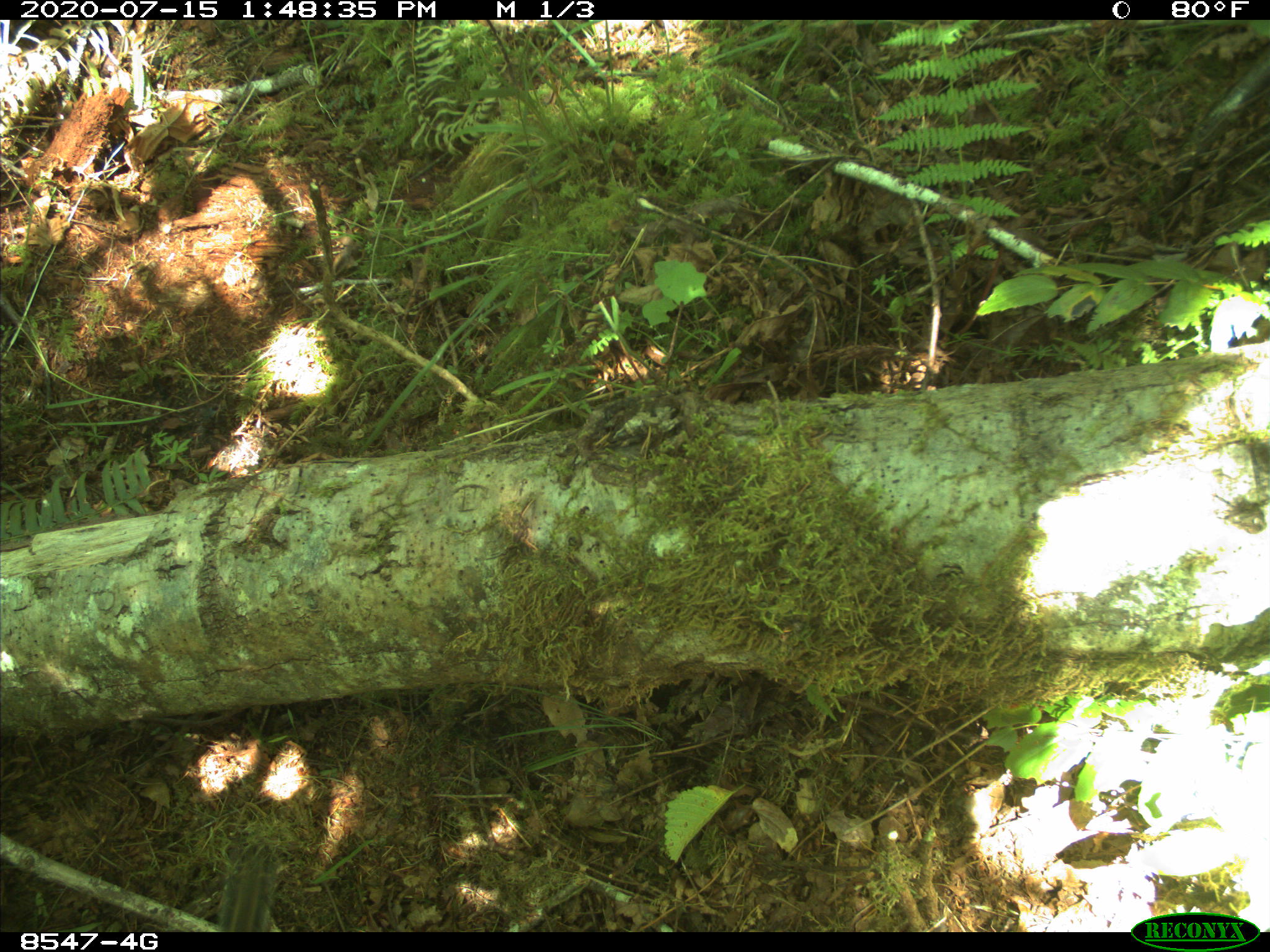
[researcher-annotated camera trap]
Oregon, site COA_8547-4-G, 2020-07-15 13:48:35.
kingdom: Animalia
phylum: Chordata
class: Mammalia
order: Rodentia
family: Sciuridae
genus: Neotamias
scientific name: Neotamias townsendii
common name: townsend's chipmunk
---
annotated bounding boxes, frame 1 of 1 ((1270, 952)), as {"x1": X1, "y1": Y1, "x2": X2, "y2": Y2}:
townsend's chipmunk: {"x1": 209, "y1": 831, "x2": 284, "y2": 930}